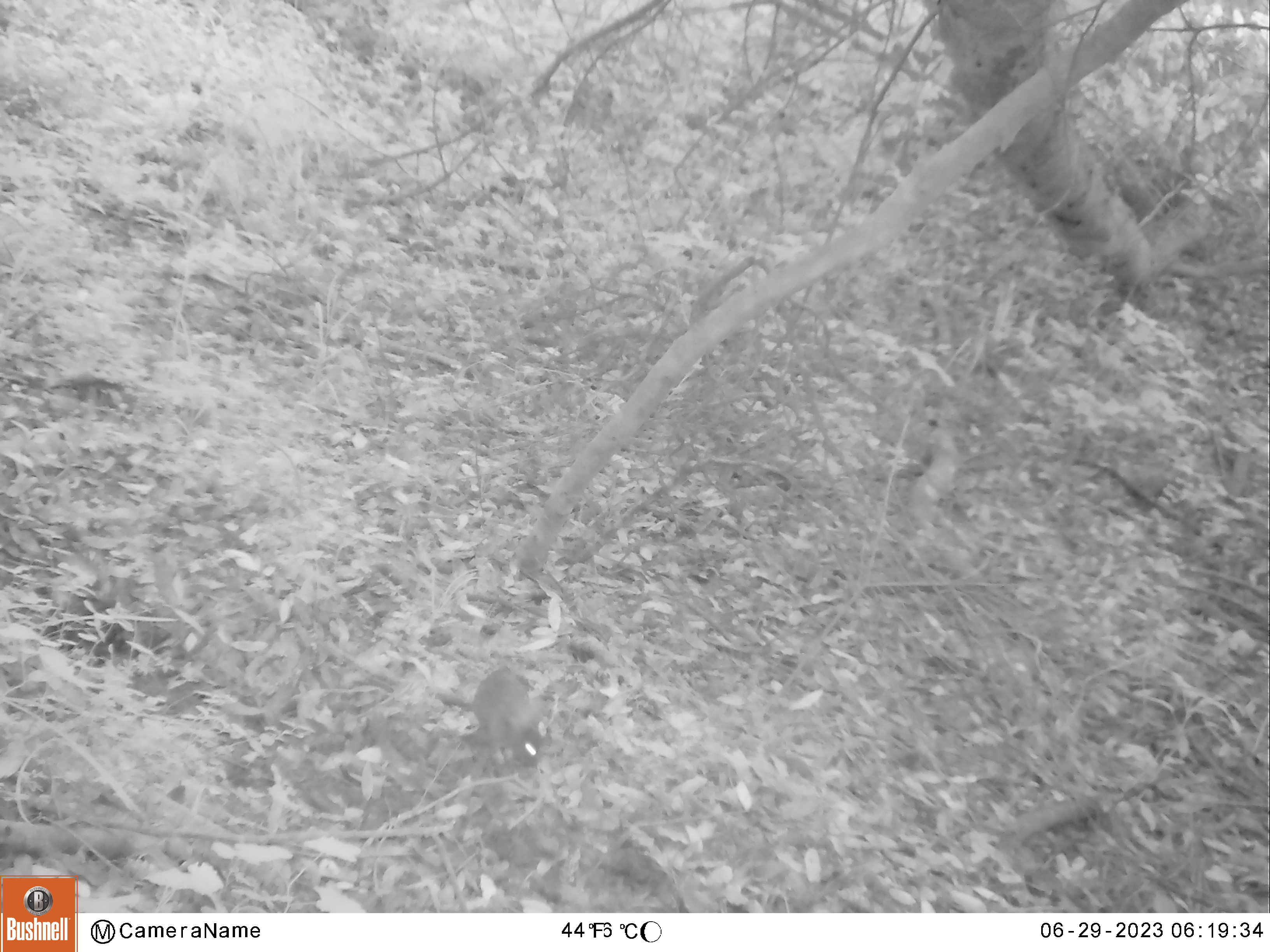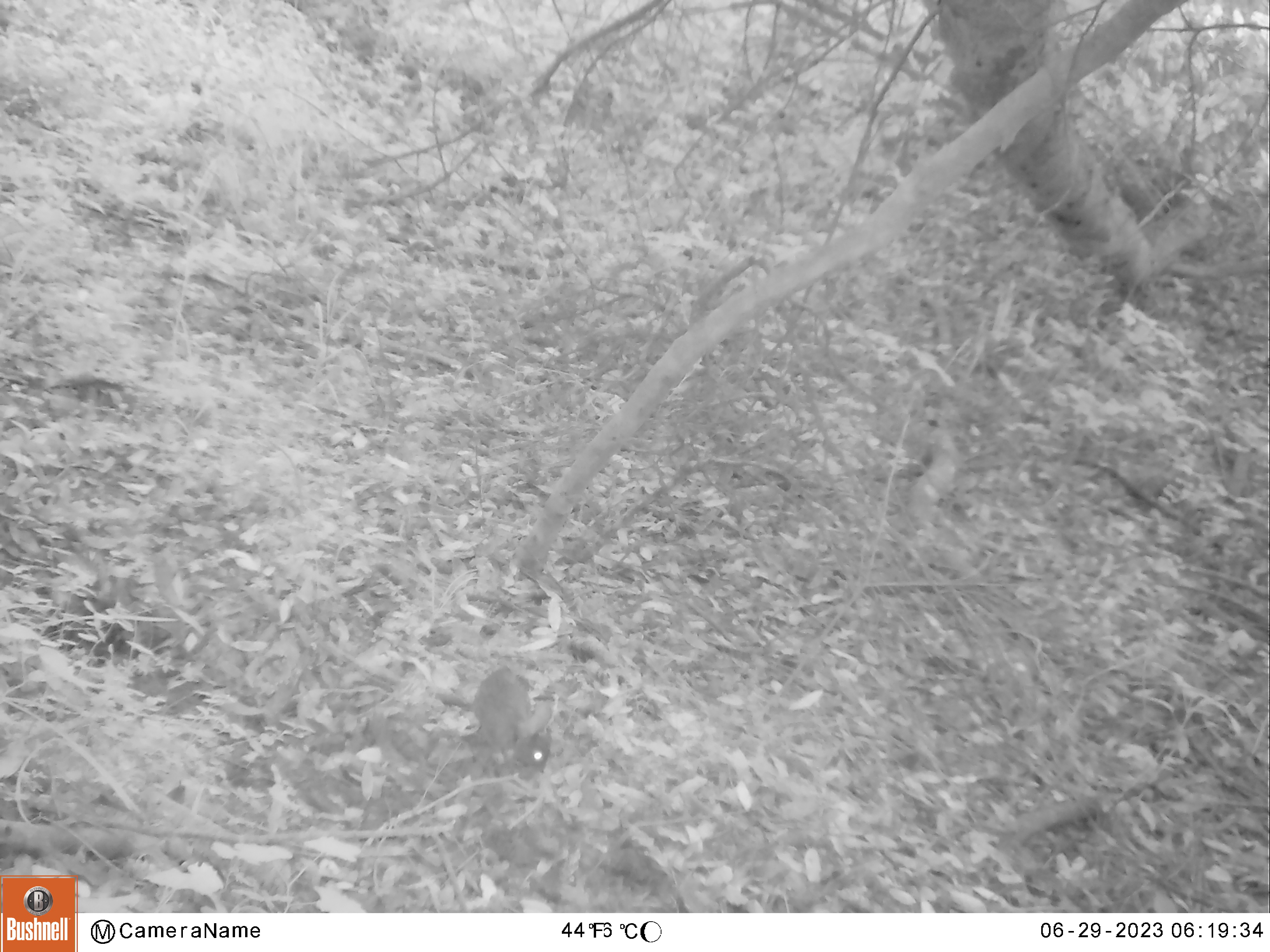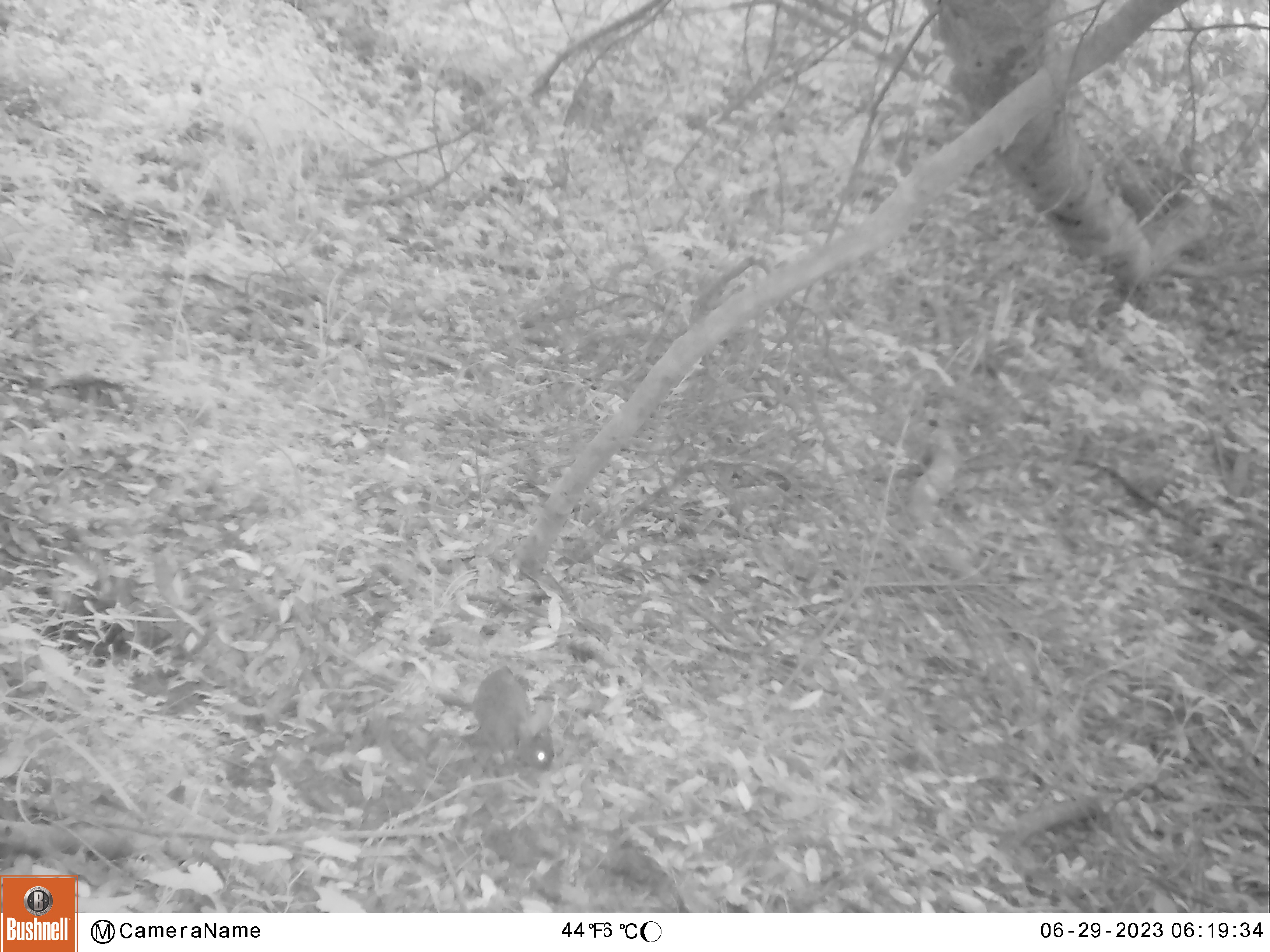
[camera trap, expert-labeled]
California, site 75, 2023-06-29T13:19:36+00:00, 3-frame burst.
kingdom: Animalia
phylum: Chordata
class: Mammalia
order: Lagomorpha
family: Leporidae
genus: Sylvilagus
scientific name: Sylvilagus bachmani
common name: brush rabbit